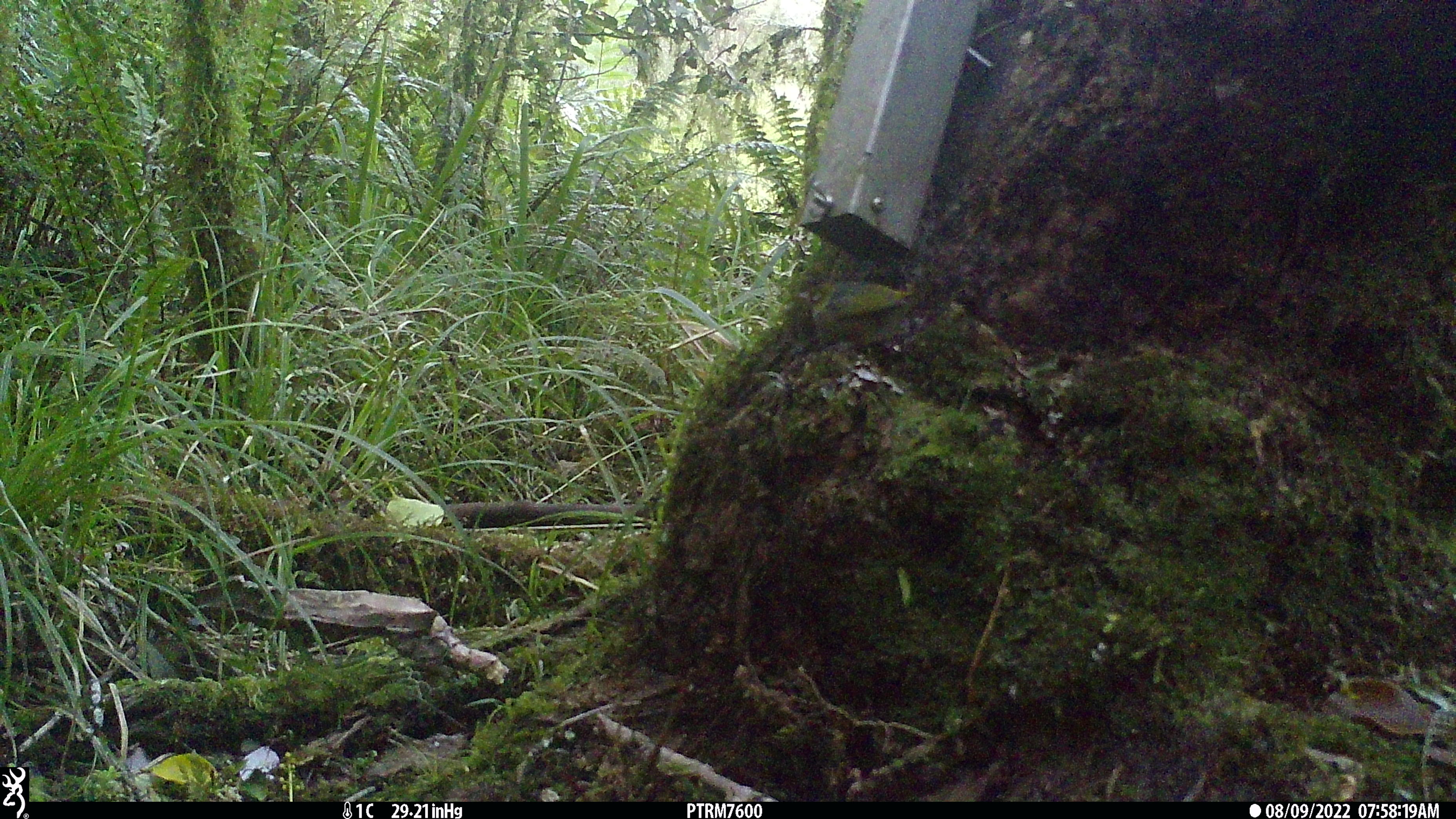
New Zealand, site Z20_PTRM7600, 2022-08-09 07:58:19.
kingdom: Animalia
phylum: Chordata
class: Aves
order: Passeriformes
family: Zosteropidae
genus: Zosterops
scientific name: Zosterops lateralis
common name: silvereye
Silvereye (Zosterops lateralis).